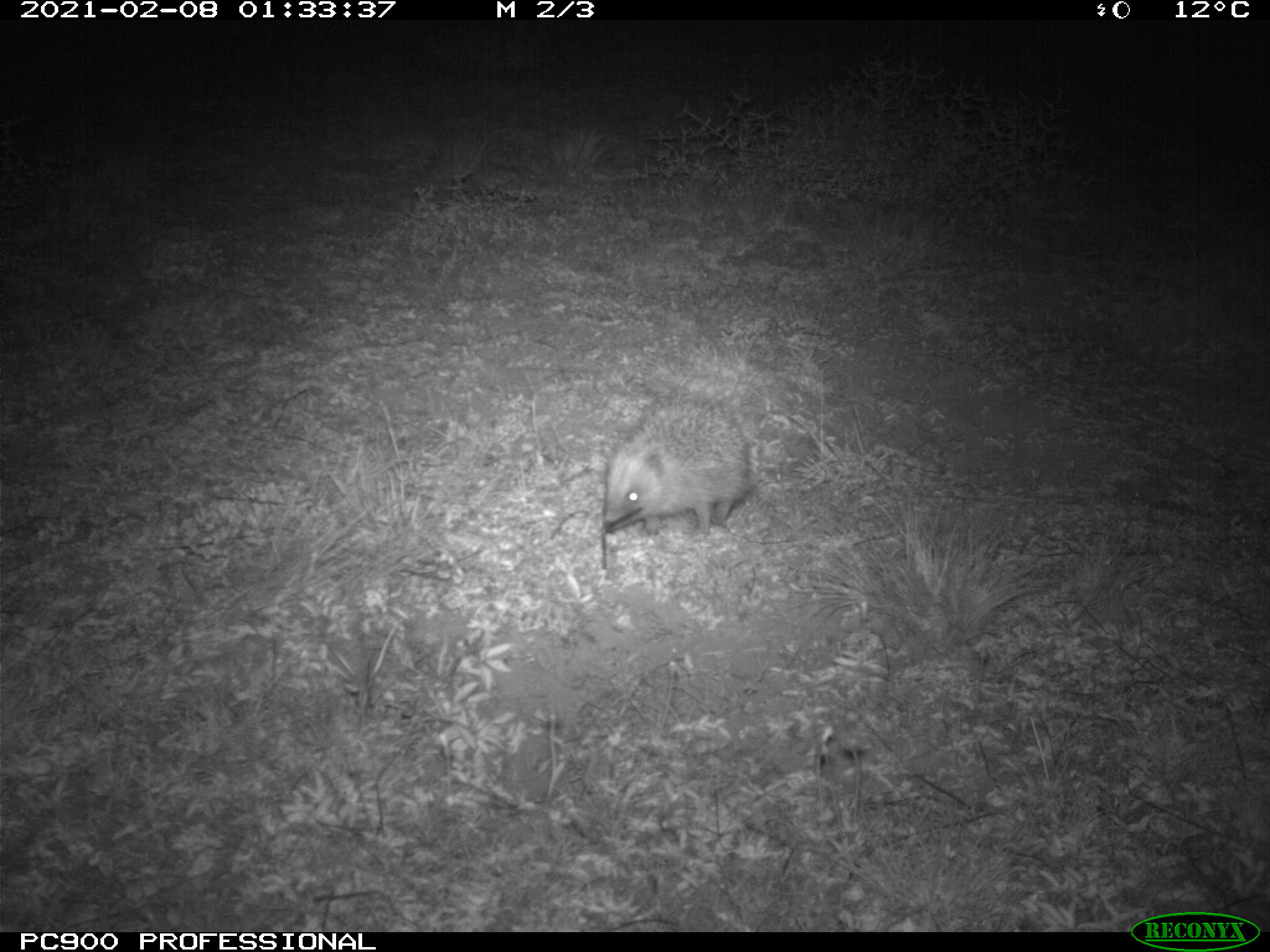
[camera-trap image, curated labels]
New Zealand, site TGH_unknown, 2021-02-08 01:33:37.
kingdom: Animalia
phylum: Chordata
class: Mammalia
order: Eulipotyphla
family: Erinaceidae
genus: Erinaceus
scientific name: Erinaceus europaeus europaeus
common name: european hedgehog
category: hedgehog